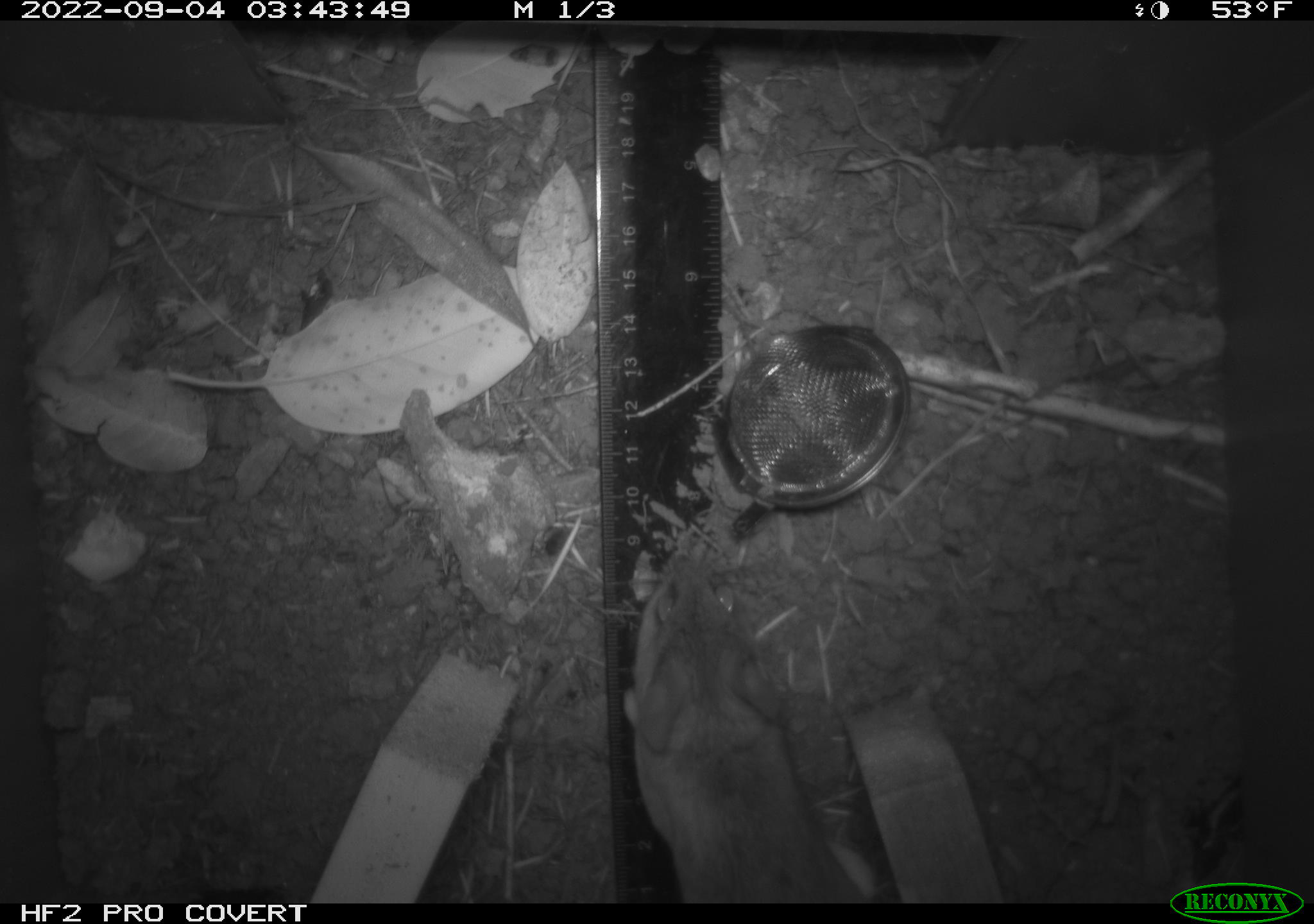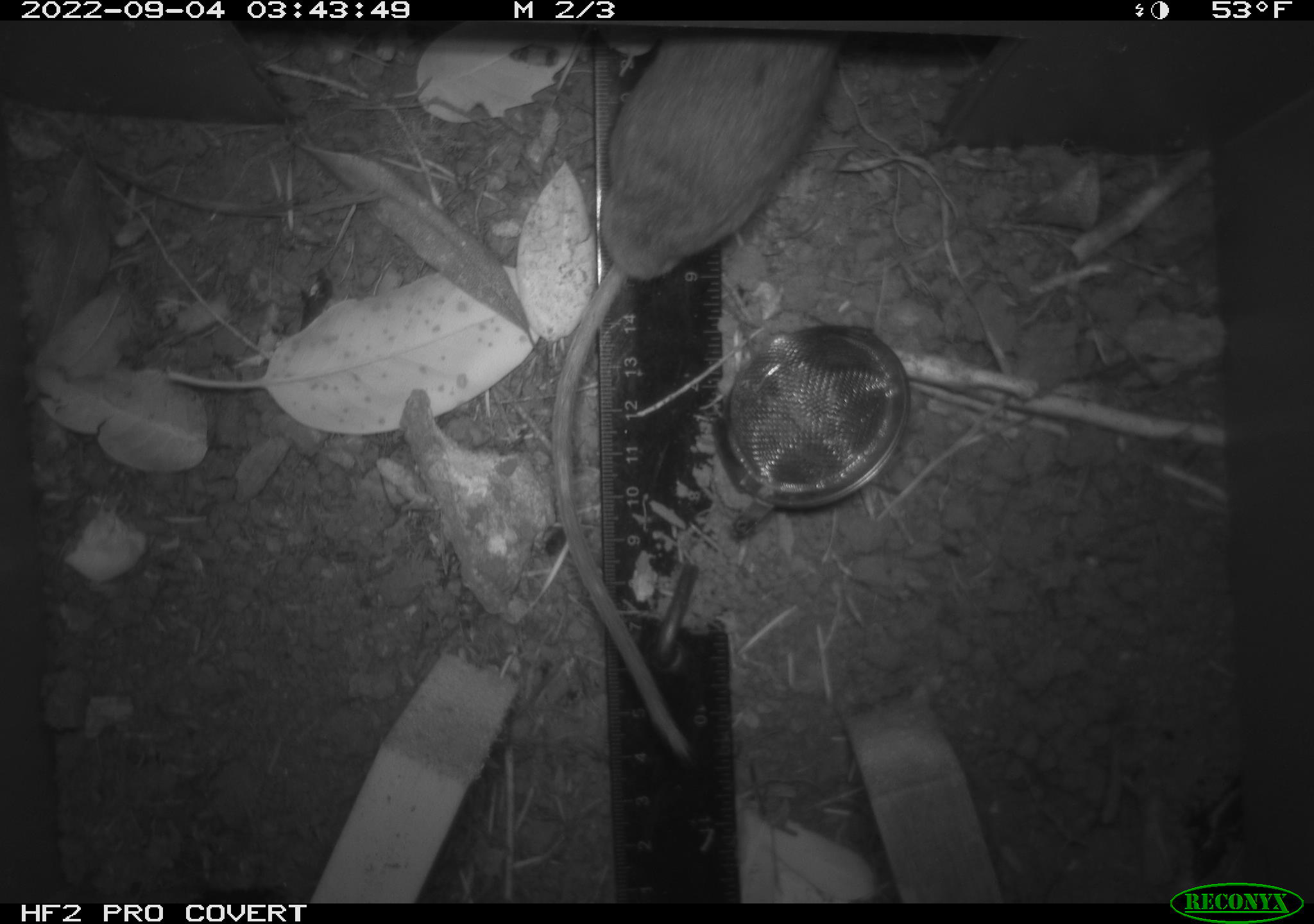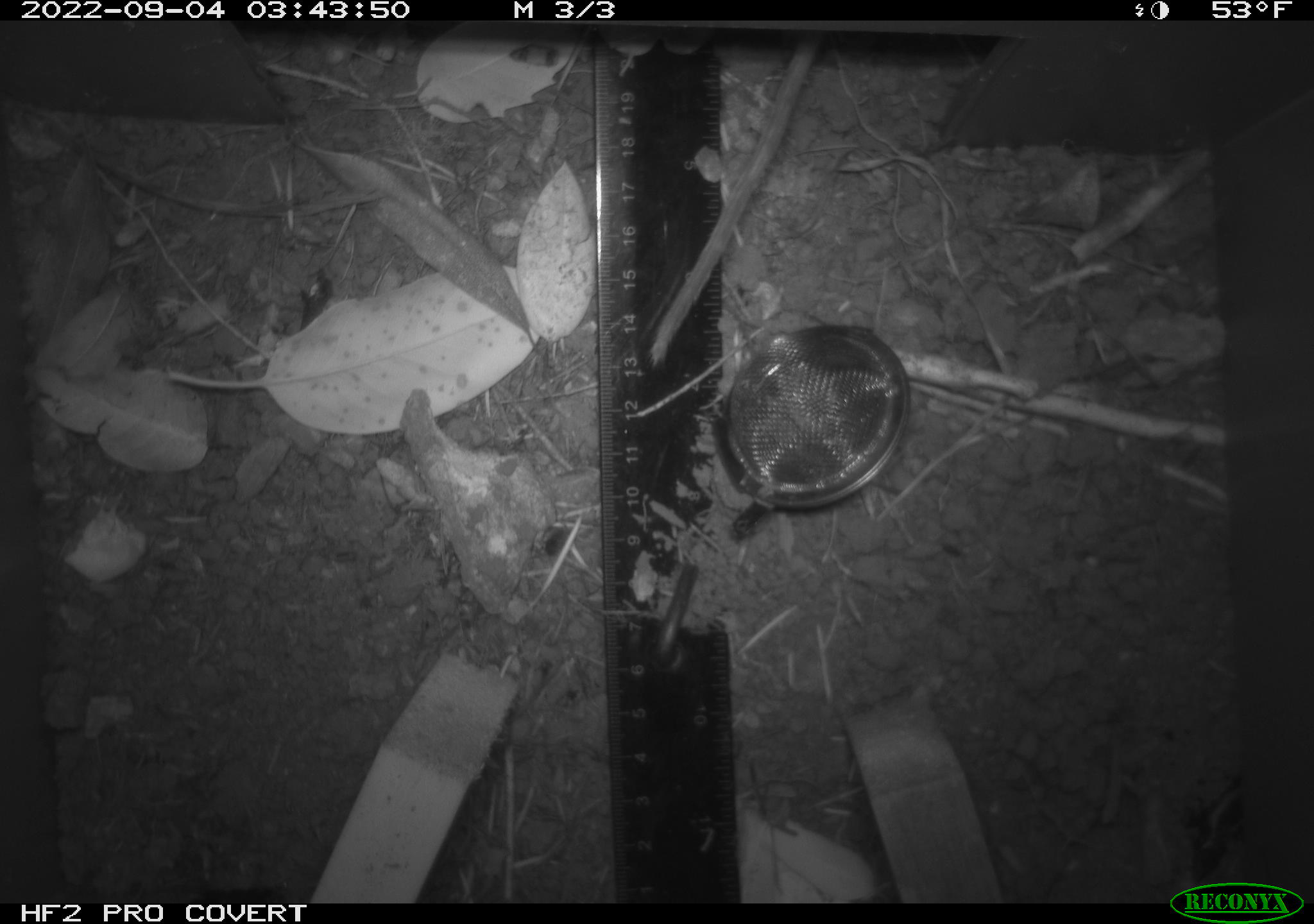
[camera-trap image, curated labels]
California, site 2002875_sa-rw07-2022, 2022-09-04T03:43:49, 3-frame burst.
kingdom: Animalia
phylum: Chordata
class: Mammalia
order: Rodentia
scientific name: Rodentia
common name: mouse species